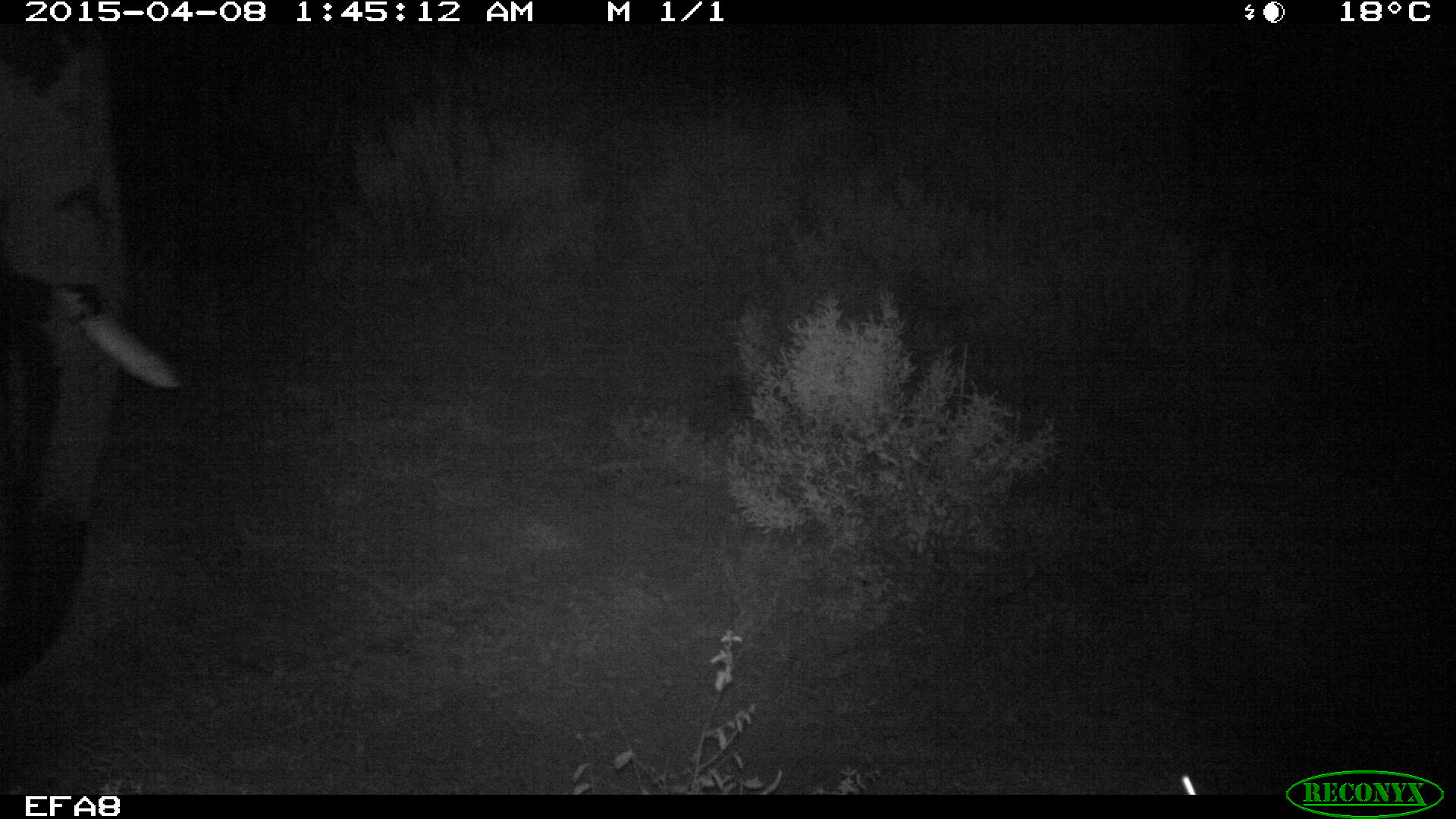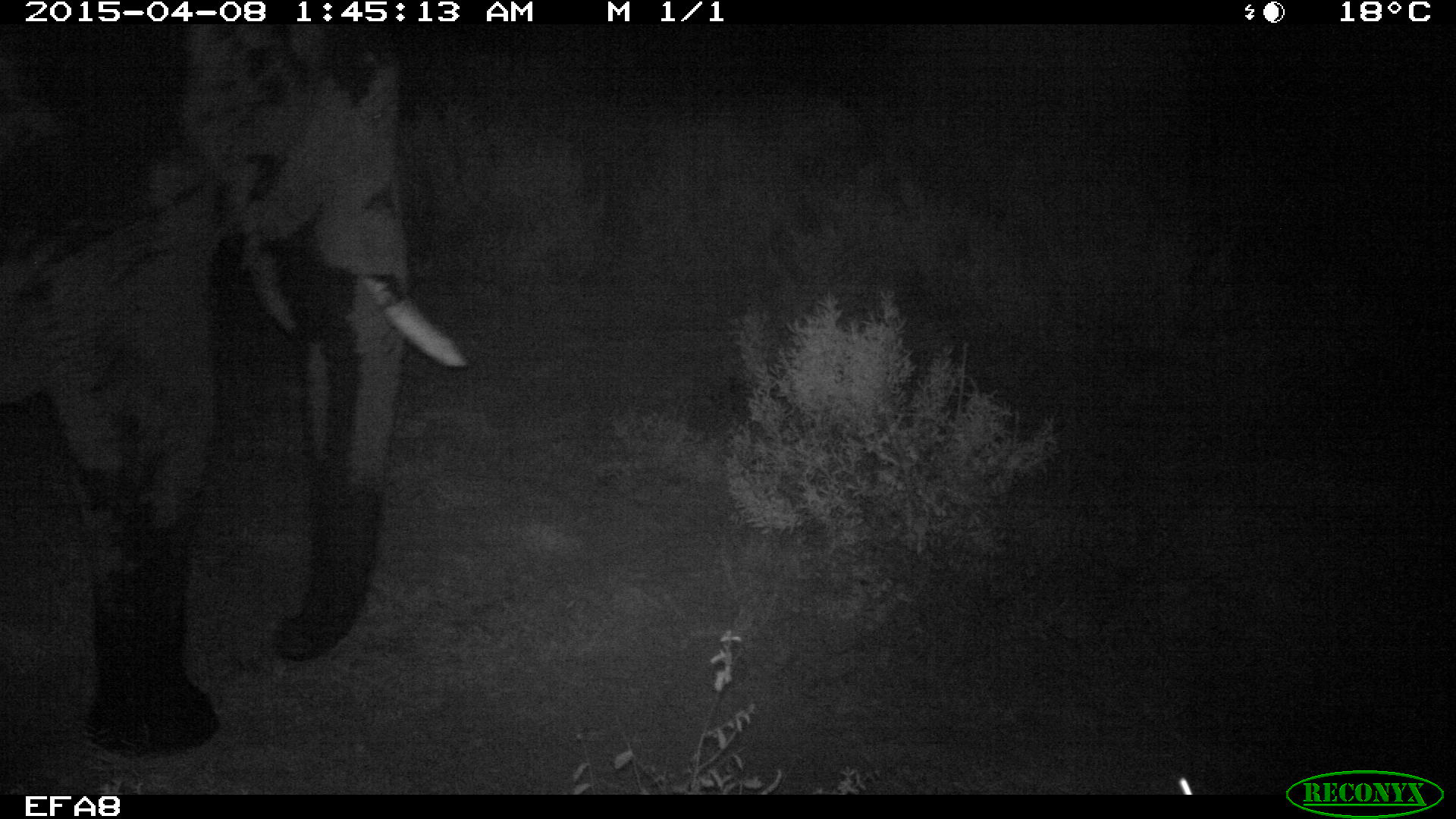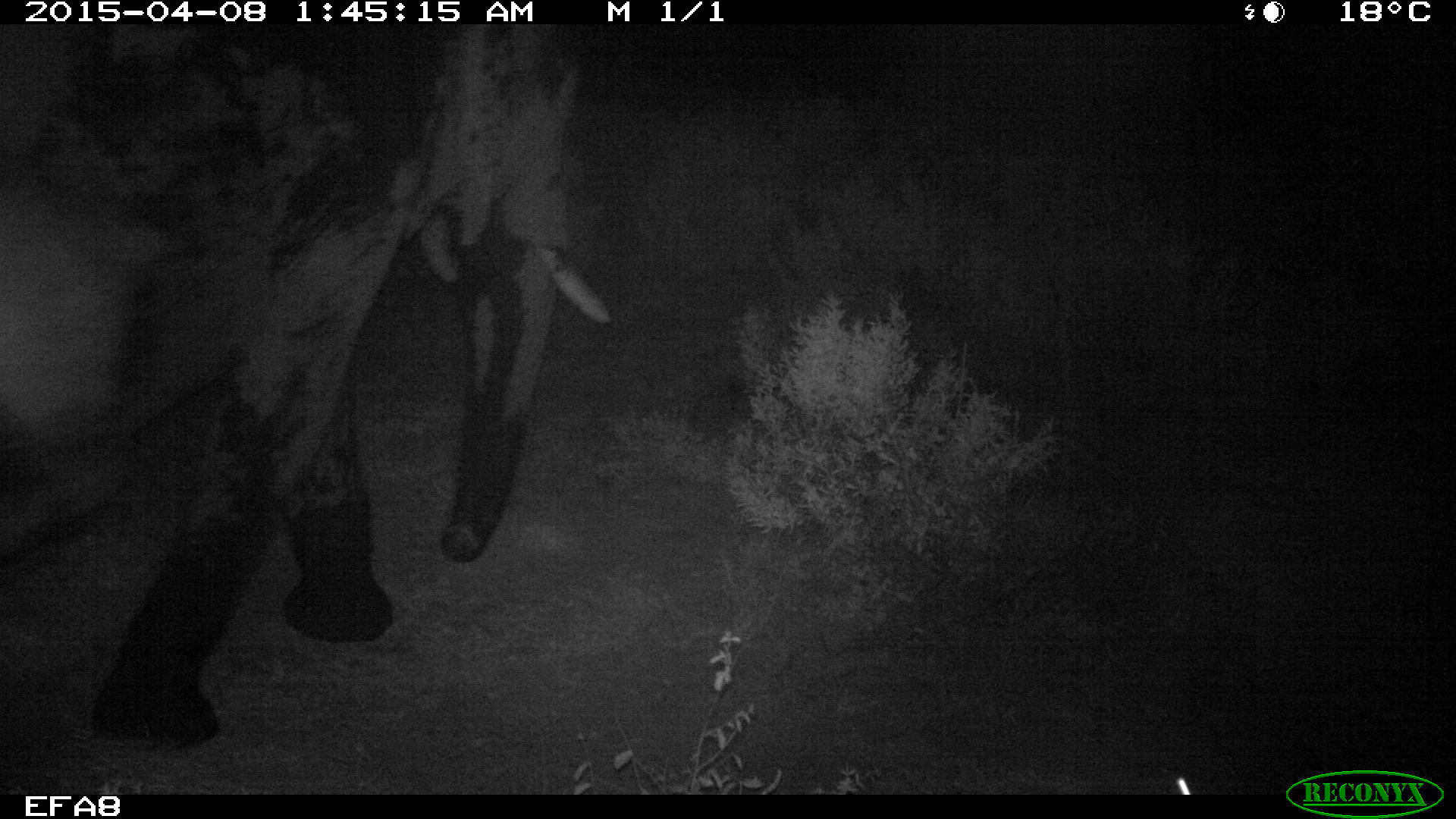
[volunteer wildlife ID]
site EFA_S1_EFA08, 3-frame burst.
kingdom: Animalia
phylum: Chordata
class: Mammalia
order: Proboscidea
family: Elephantidae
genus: Loxodonta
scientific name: Loxodonta africana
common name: african bush elephant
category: elephant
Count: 1.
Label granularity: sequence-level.